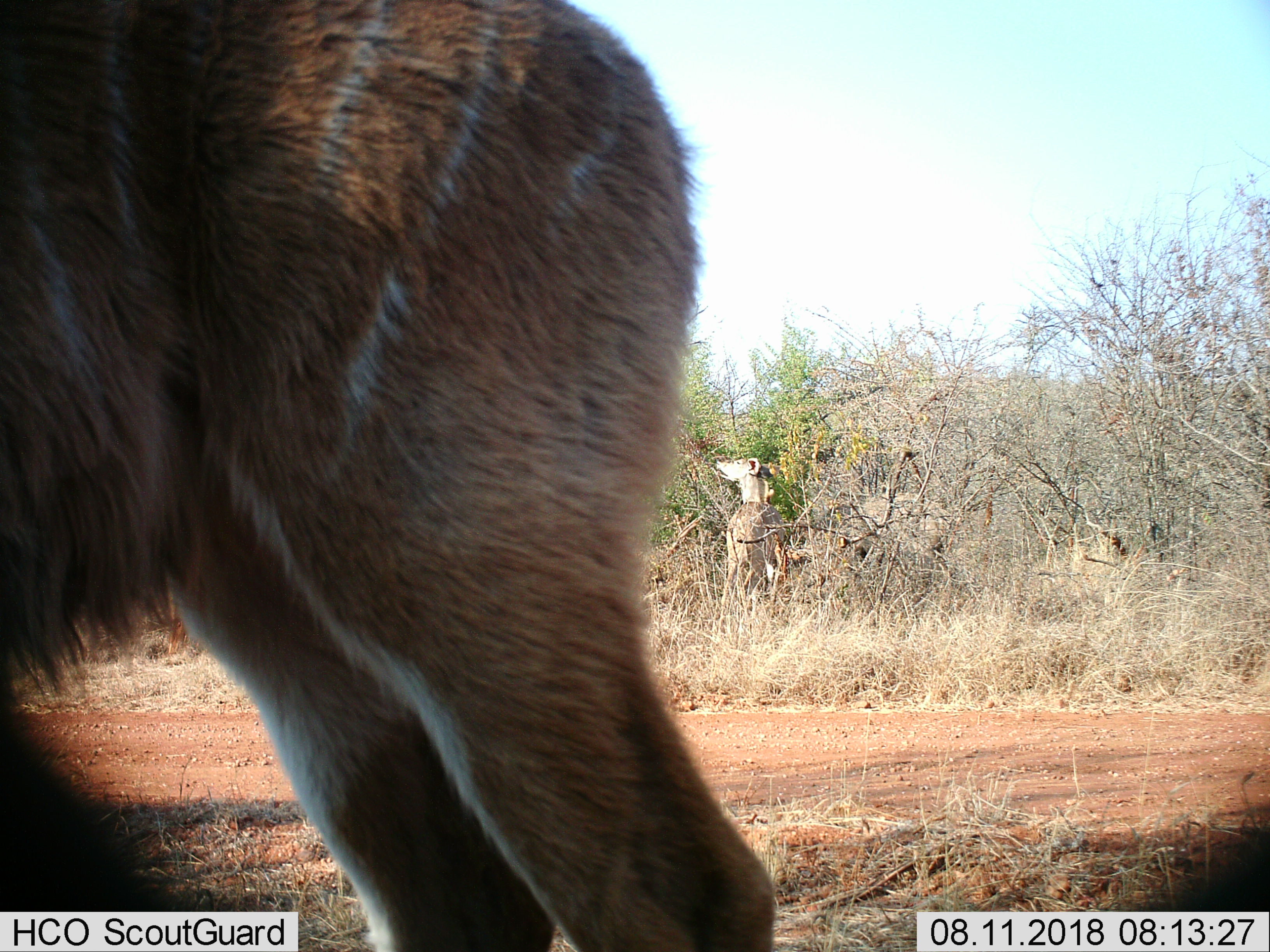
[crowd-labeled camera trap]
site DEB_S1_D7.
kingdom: Animalia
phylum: Chordata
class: Mammalia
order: Artiodactyla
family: Bovidae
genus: Tragelaphus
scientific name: Tragelaphus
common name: kudu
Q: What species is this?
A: Kudu (Tragelaphus).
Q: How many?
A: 2.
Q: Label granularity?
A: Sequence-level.